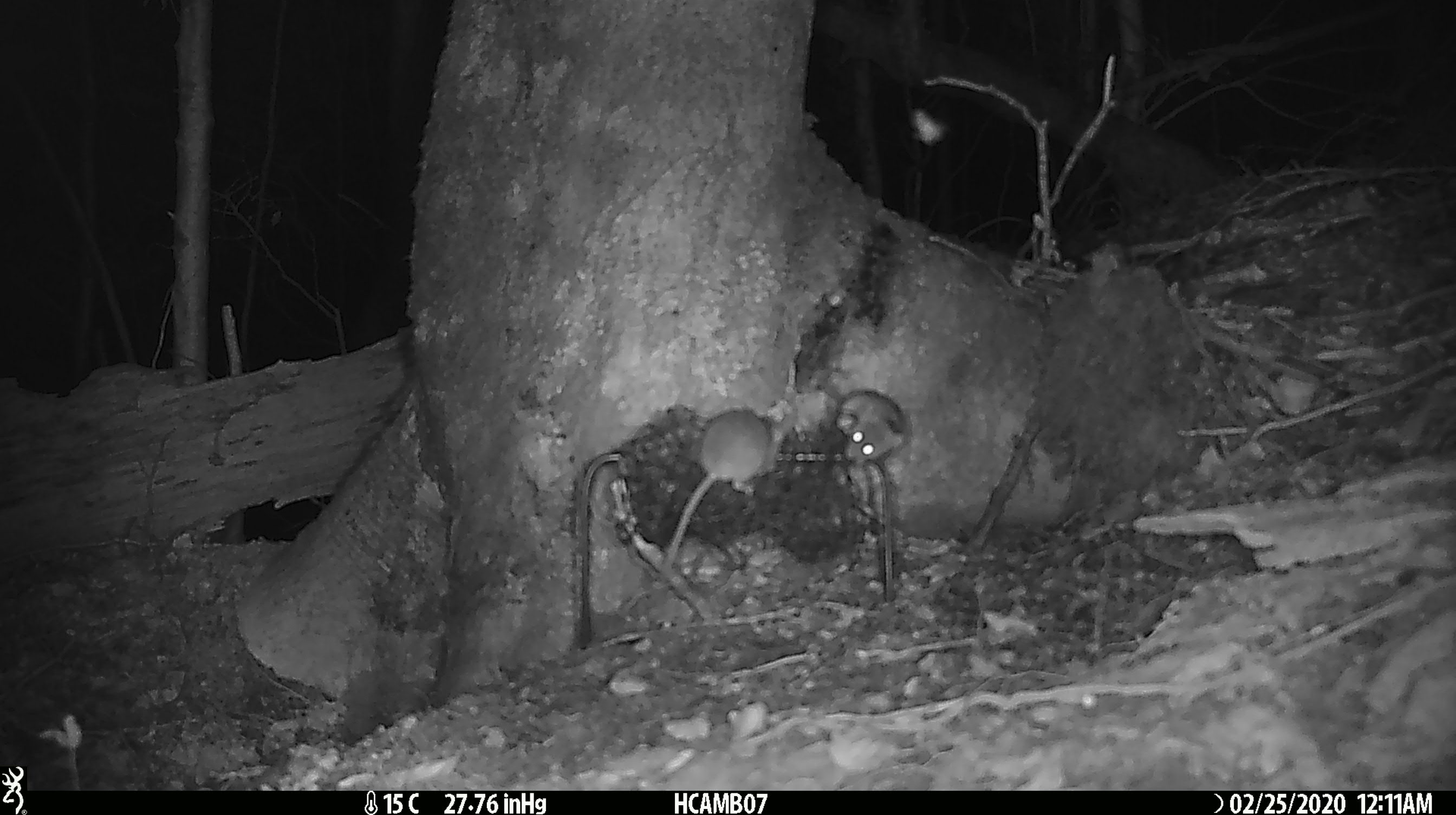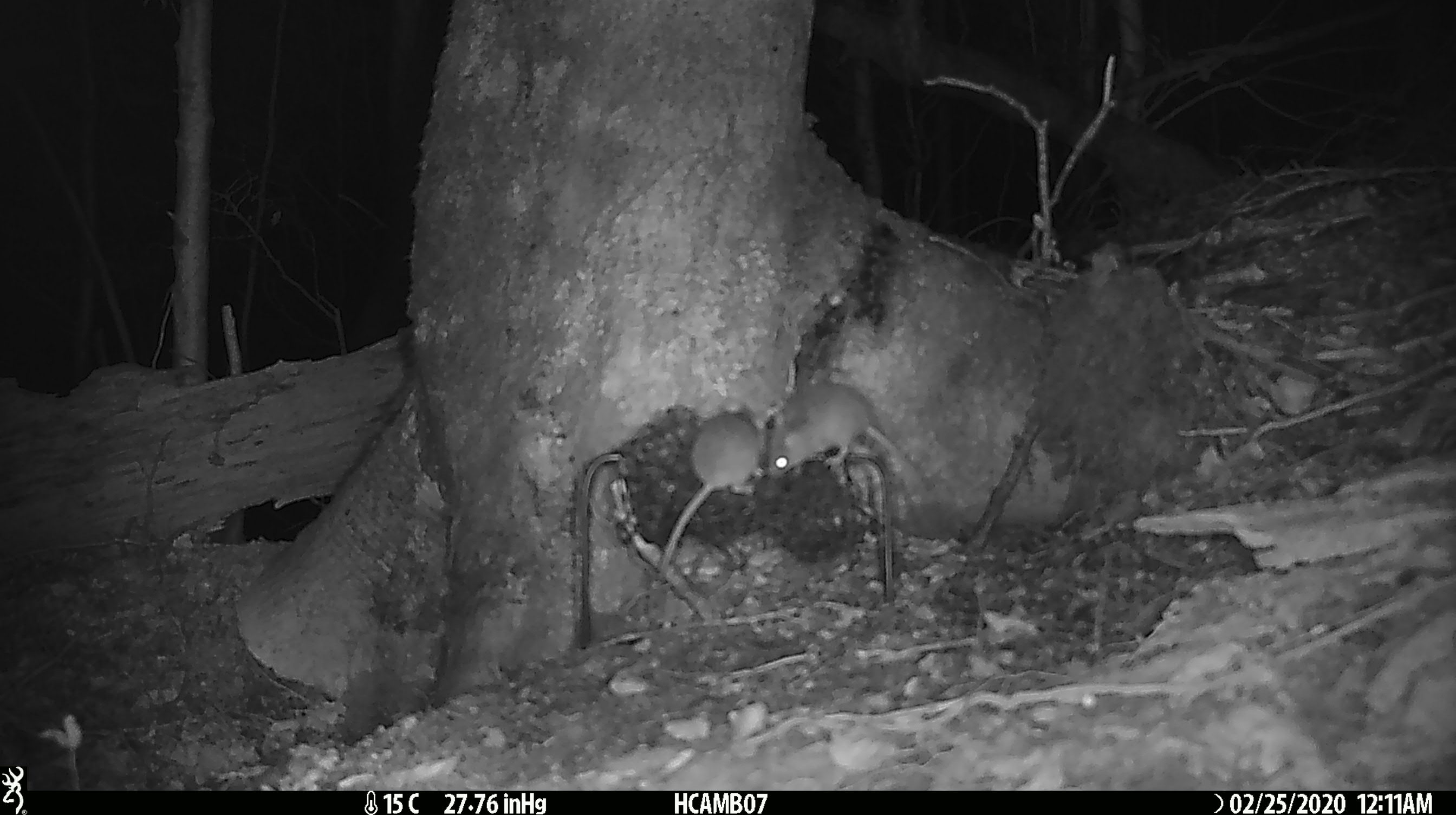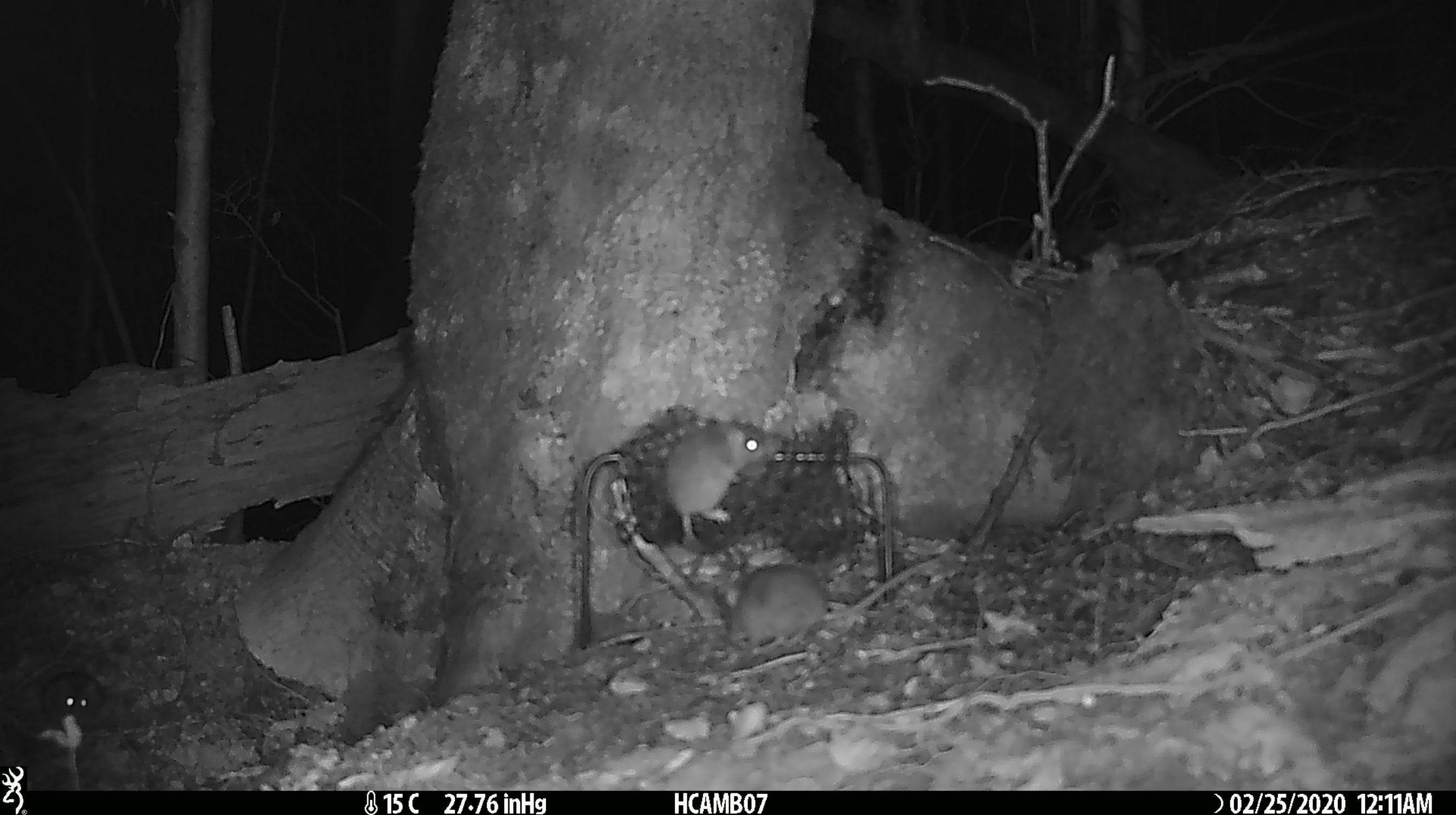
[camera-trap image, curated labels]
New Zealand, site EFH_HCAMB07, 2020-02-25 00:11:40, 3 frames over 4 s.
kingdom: Animalia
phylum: Chordata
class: Mammalia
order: Rodentia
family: Muridae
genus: Mus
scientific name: Mus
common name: mouse